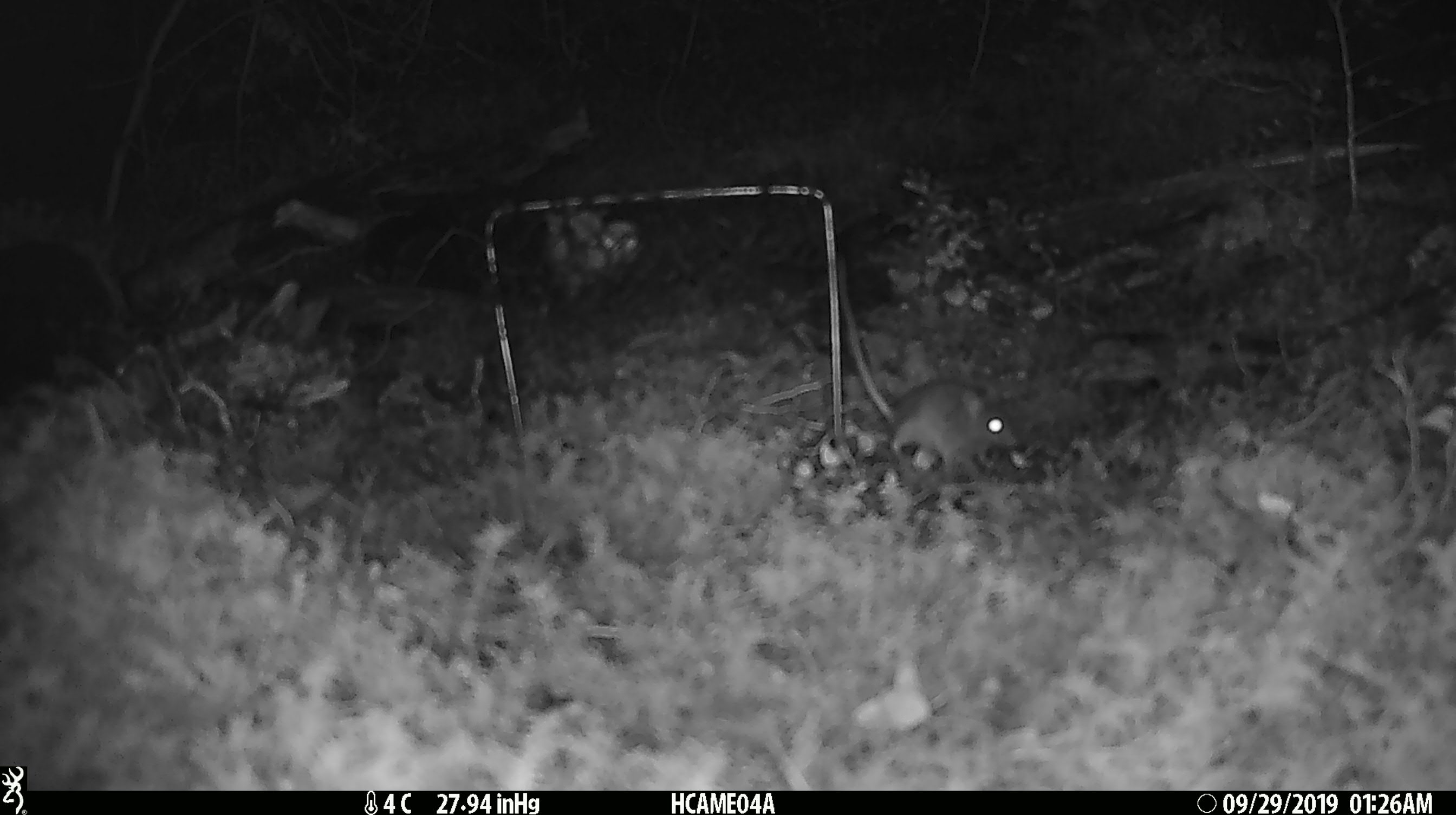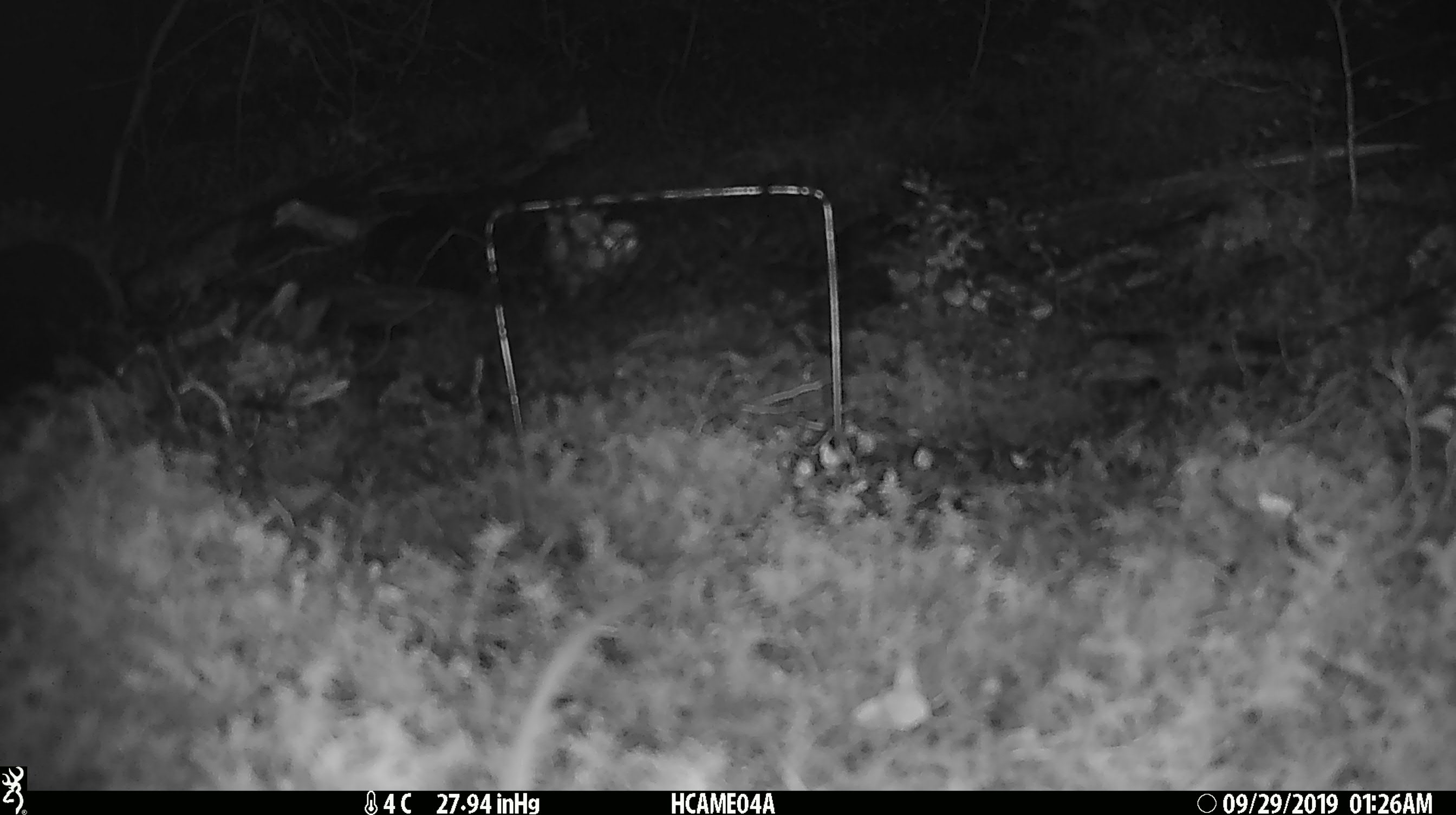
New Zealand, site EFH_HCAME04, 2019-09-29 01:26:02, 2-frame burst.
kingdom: Animalia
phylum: Chordata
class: Mammalia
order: Rodentia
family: Muridae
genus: Mus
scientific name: Mus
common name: mouse